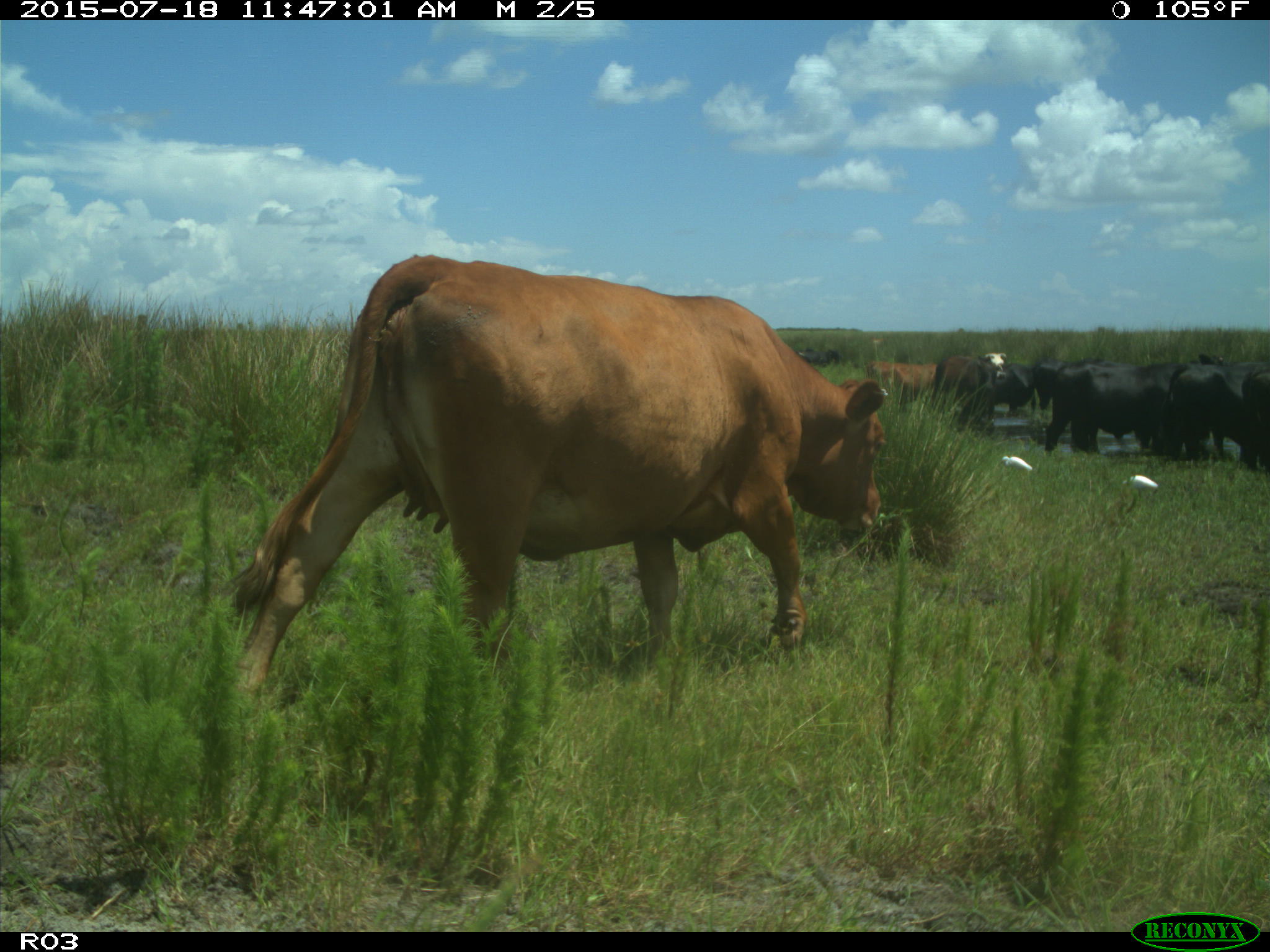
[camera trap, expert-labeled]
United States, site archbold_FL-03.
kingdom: Animalia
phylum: Chordata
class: Mammalia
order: Artiodactyla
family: Bovidae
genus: Bos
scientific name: Bos taurus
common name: domestic cow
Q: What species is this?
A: Bos taurus (domestic cow).